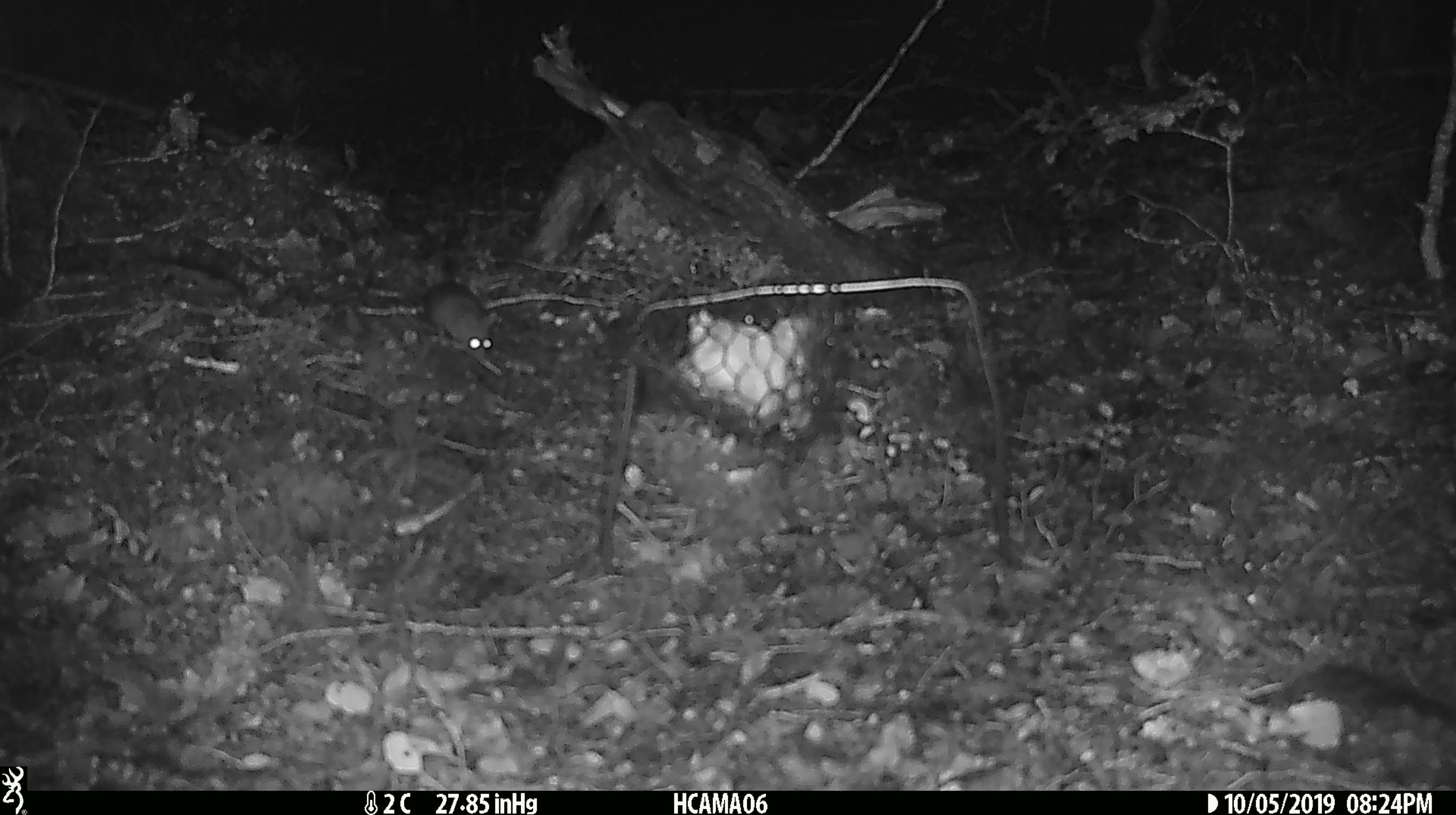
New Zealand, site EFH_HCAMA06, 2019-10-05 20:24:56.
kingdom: Animalia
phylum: Chordata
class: Mammalia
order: Rodentia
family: Muridae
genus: Mus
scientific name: Mus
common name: mouse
Mouse (Mus).